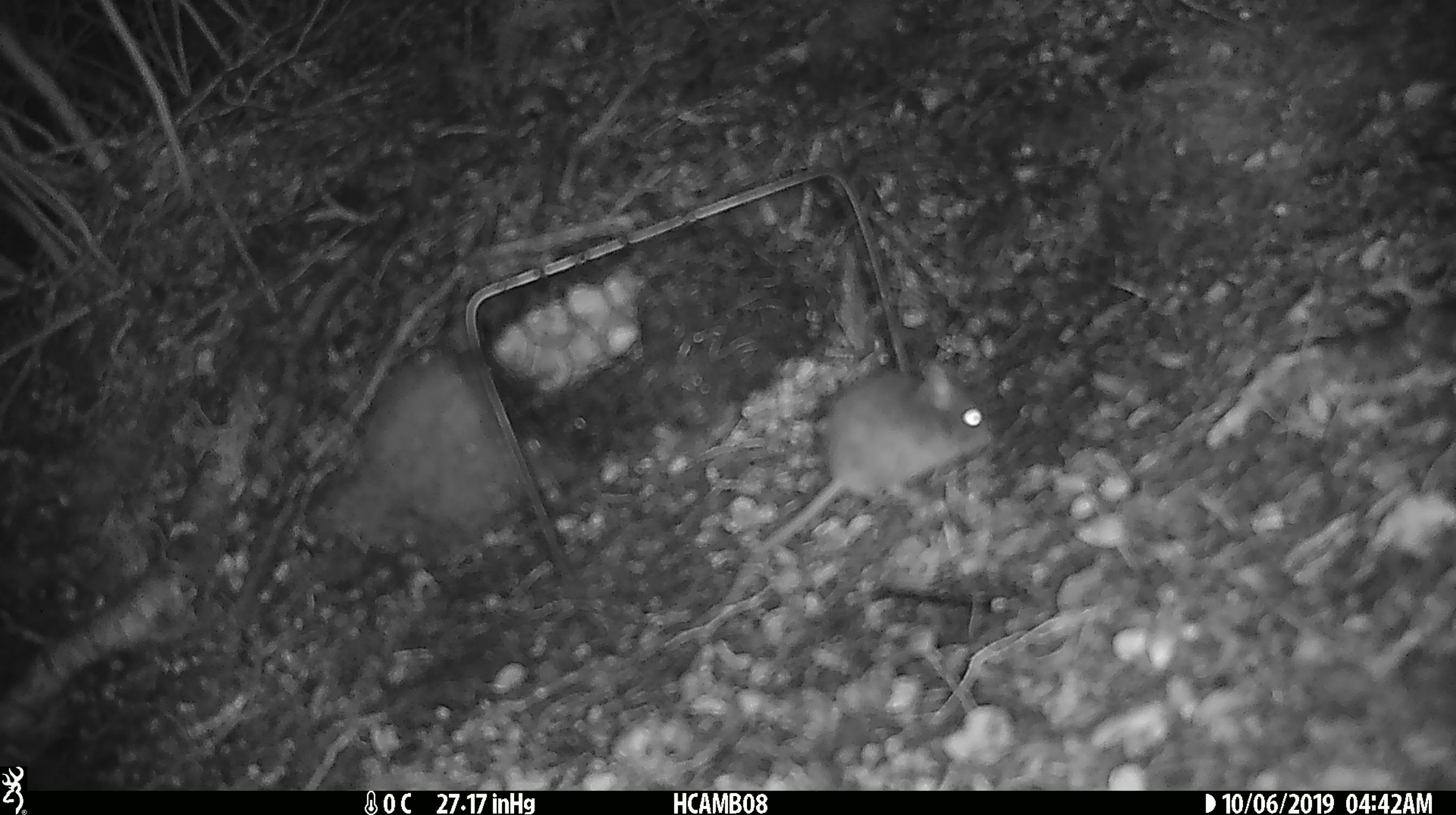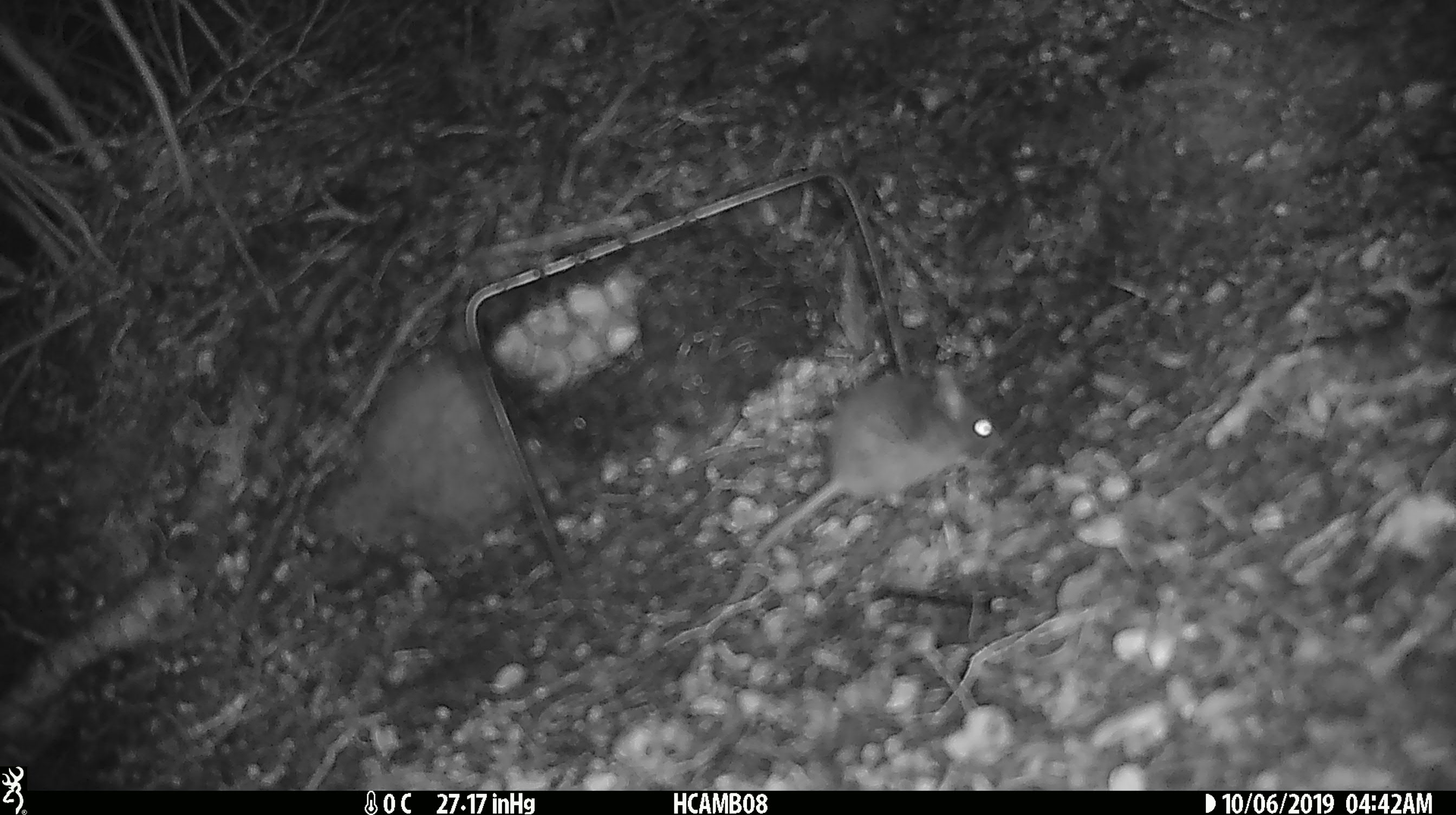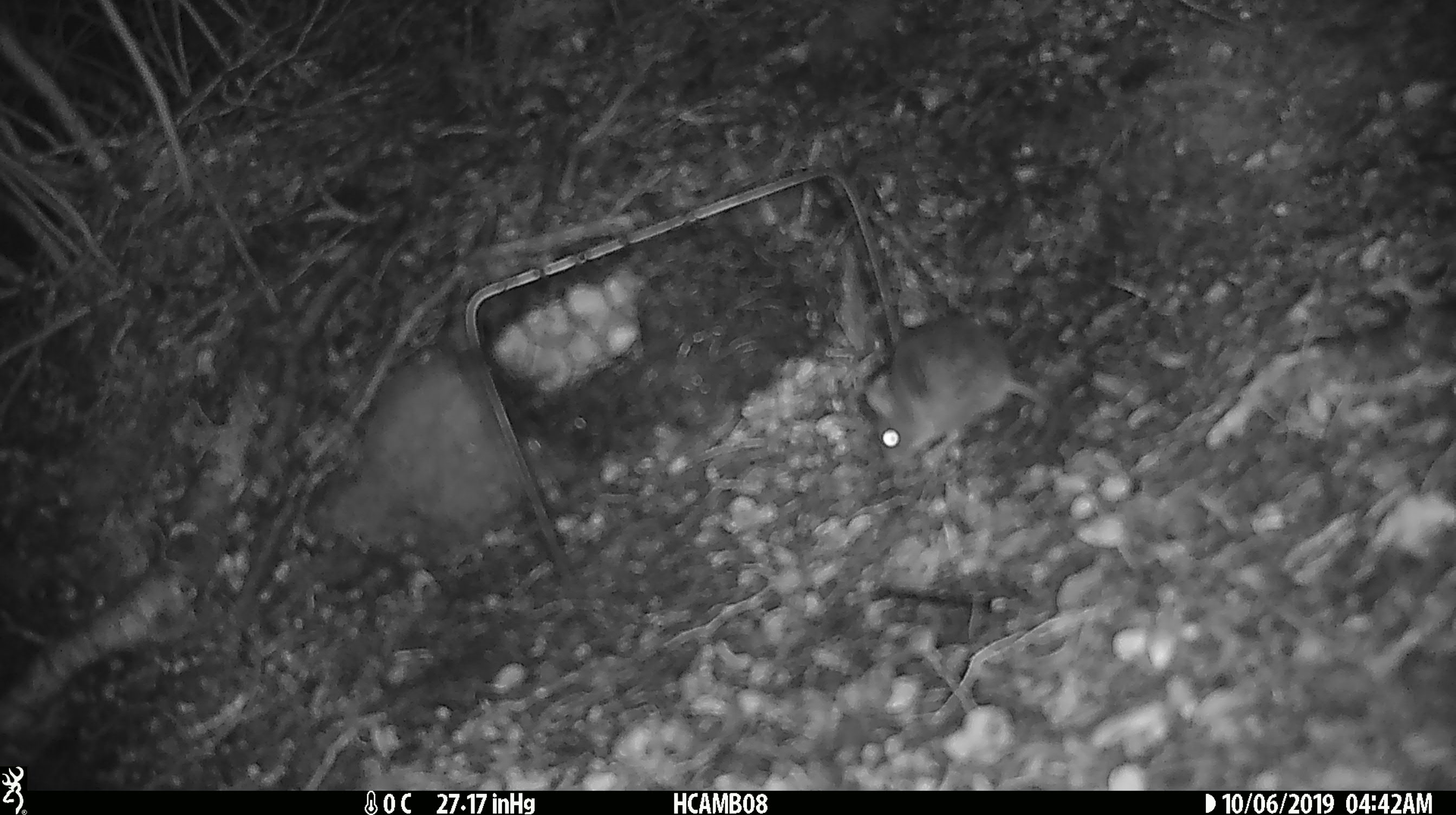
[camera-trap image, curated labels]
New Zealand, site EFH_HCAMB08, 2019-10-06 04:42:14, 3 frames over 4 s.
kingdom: Animalia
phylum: Chordata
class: Mammalia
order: Rodentia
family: Muridae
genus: Mus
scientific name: Mus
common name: mouse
Mouse (Mus).